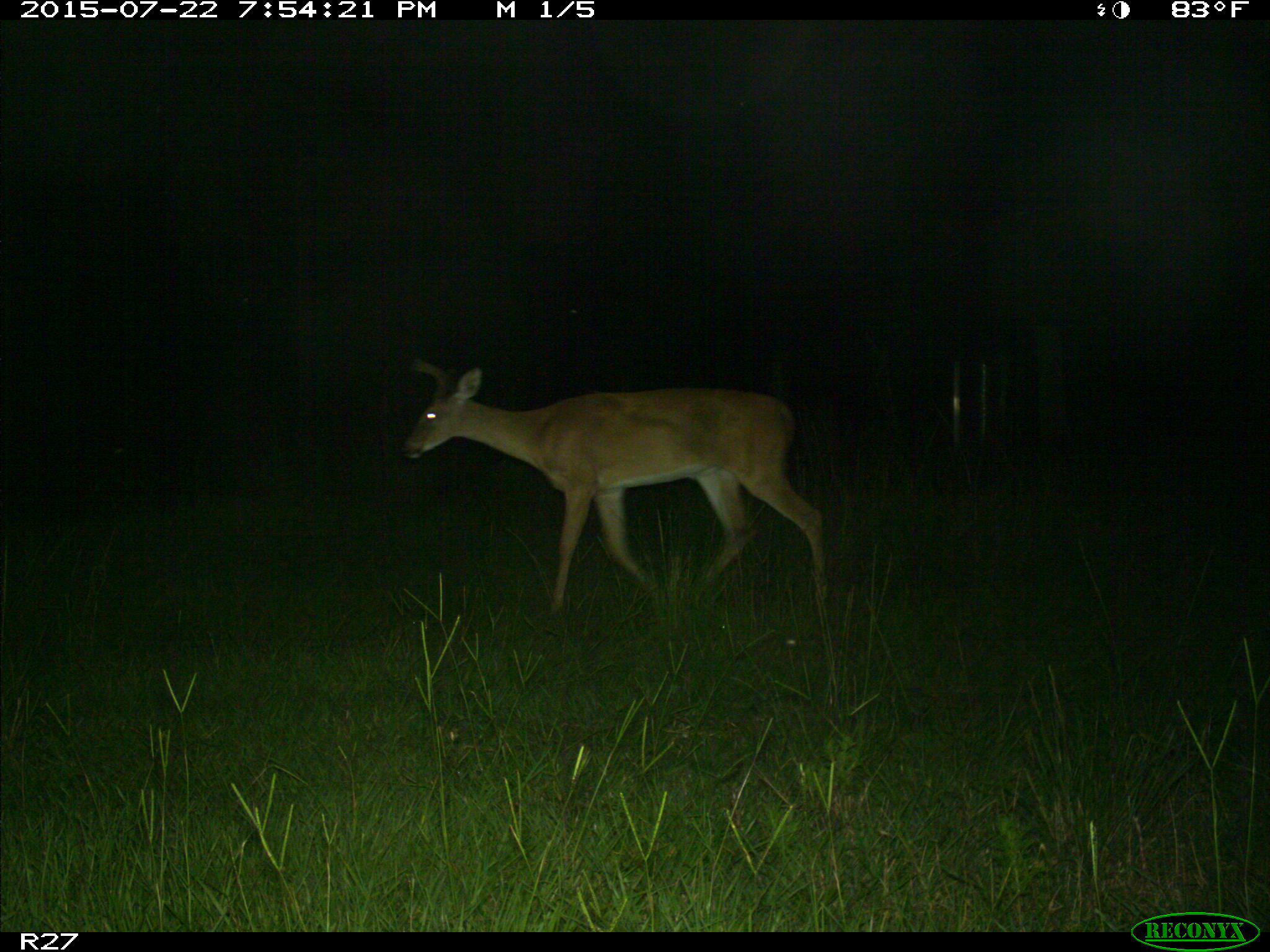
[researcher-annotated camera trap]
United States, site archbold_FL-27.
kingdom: Animalia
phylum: Chordata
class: Mammalia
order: Artiodactyla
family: Cervidae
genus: Odocoileus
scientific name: Odocoileus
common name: deer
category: unidentified deer